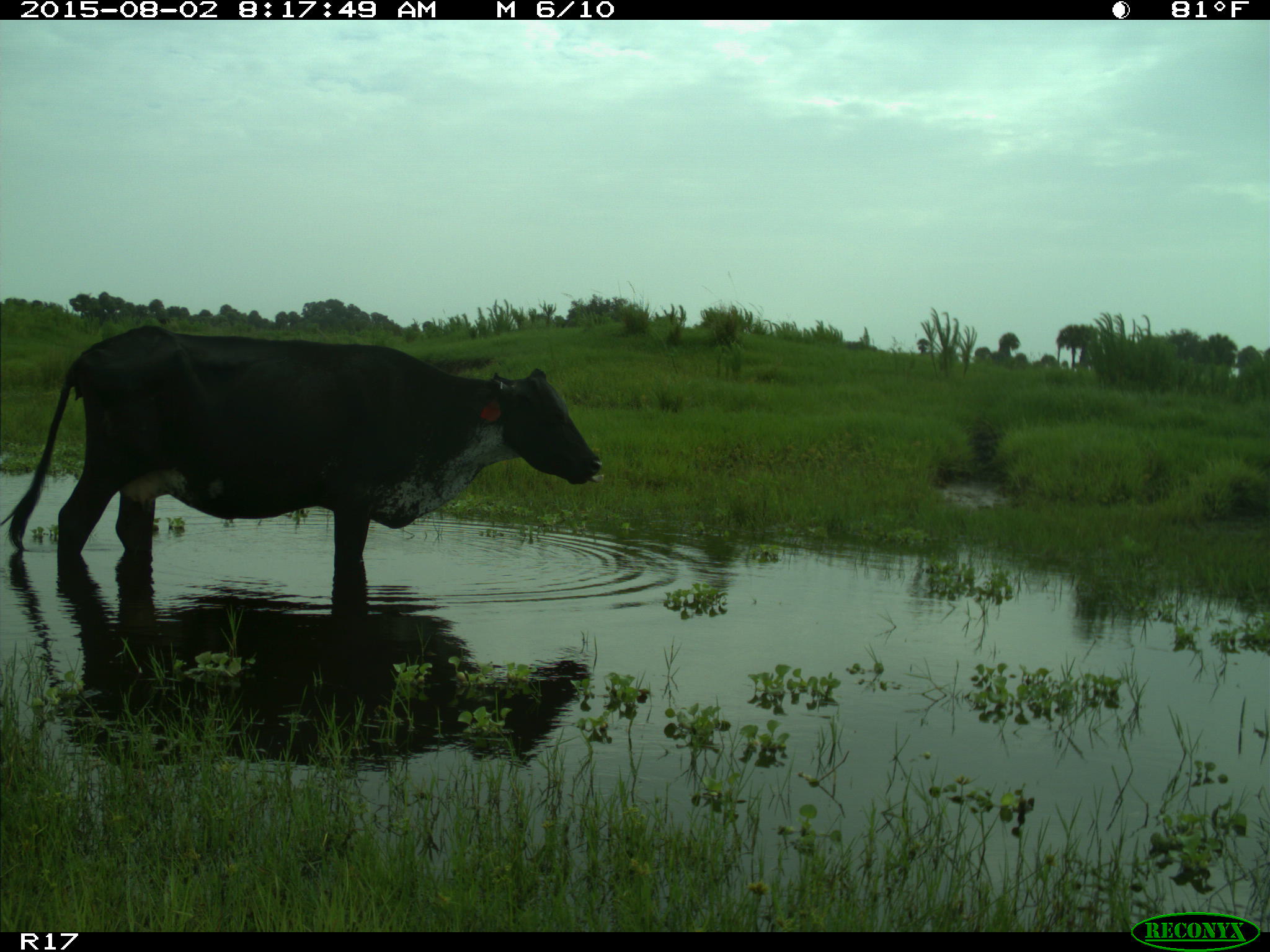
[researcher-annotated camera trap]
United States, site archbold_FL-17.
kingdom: Animalia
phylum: Chordata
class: Mammalia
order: Artiodactyla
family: Bovidae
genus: Bos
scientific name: Bos taurus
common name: domestic cow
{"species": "Bos taurus (domestic cow)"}